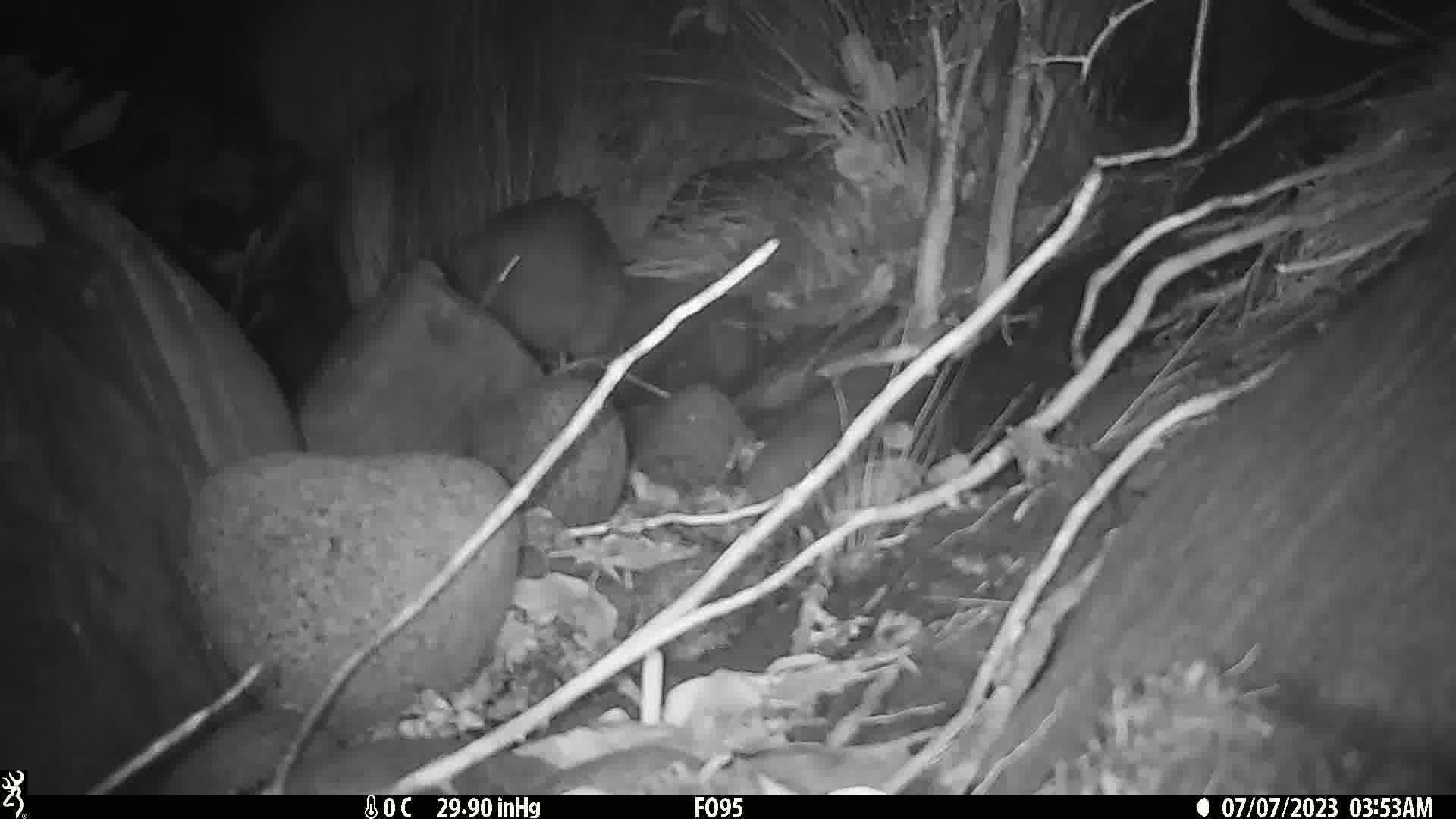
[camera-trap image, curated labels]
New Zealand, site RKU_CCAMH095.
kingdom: Animalia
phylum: Chordata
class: Aves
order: Apterygiformes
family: Apterygidae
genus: Apteryx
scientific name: Apteryx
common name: kiwi